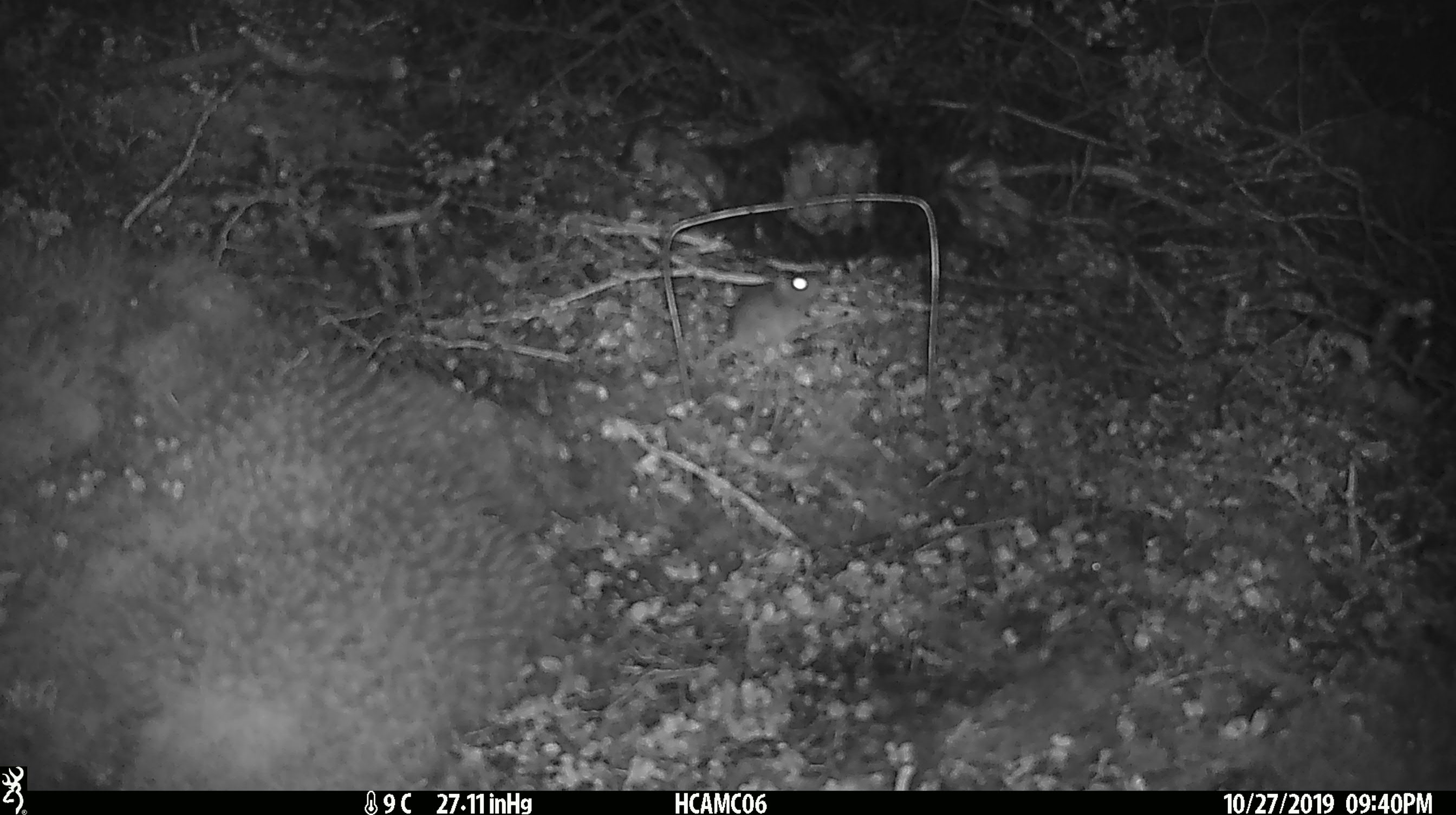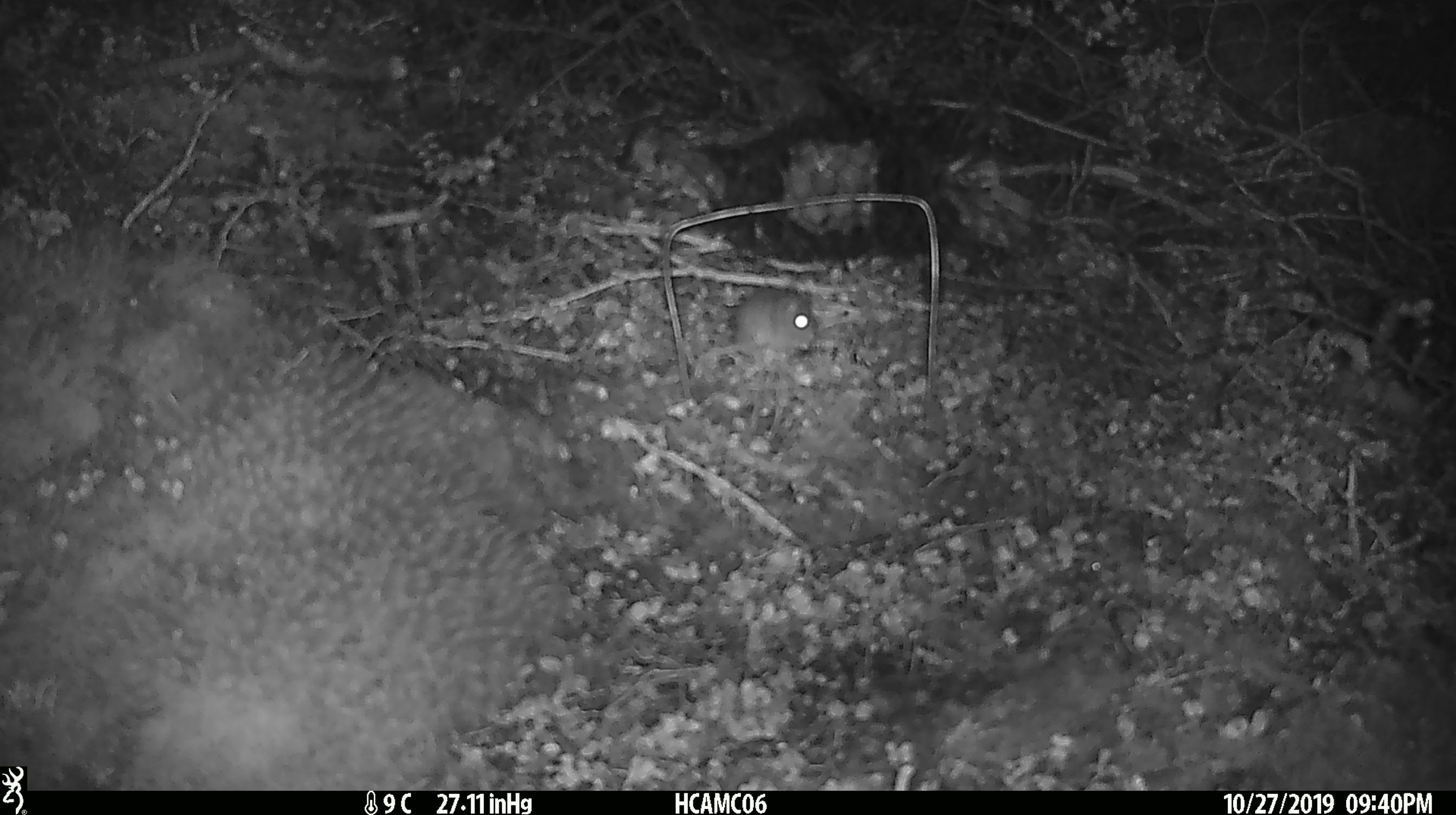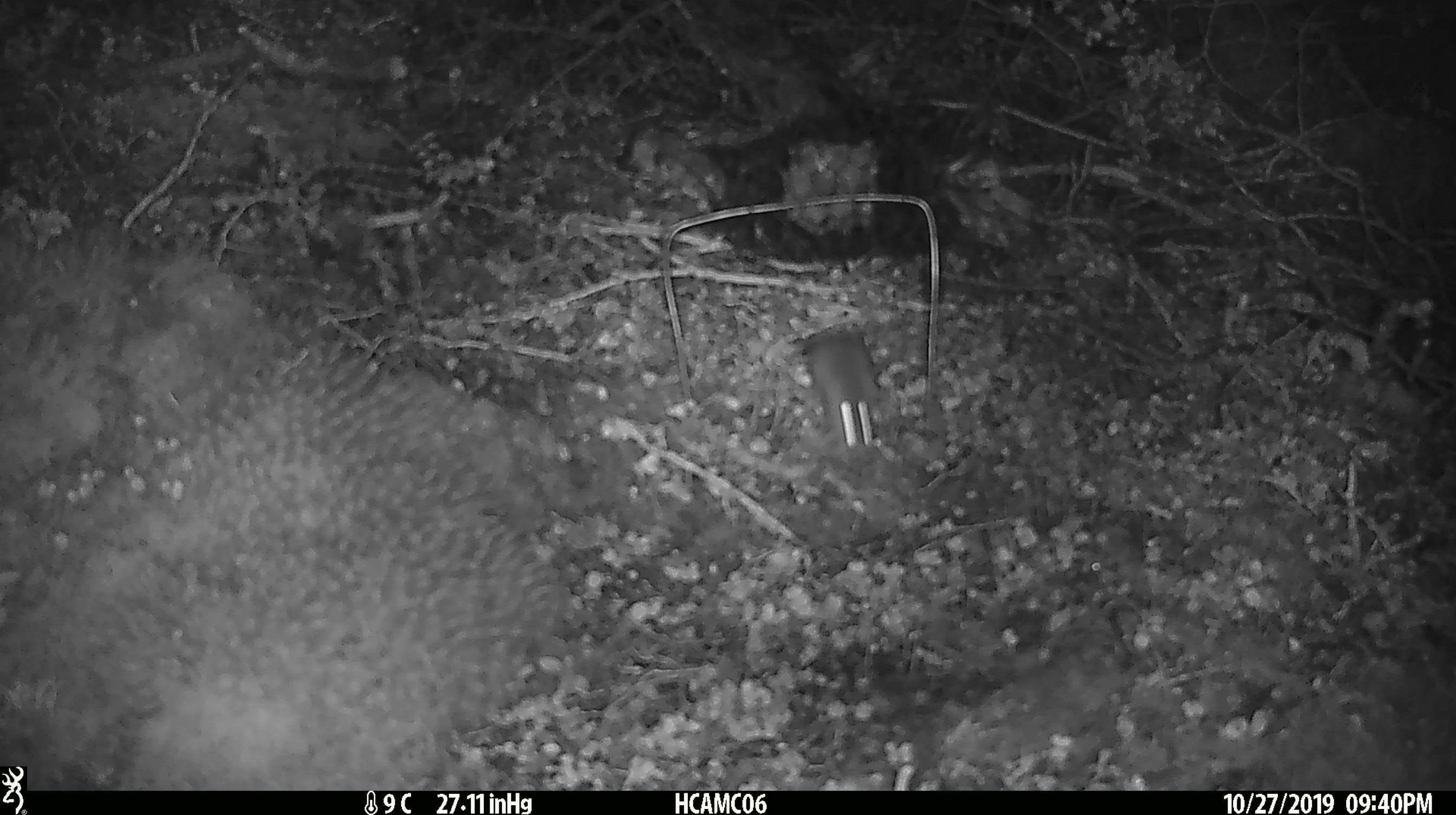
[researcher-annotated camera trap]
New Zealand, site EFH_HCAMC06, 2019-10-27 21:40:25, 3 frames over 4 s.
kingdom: Animalia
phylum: Chordata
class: Mammalia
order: Rodentia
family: Muridae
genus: Mus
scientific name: Mus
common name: mouse